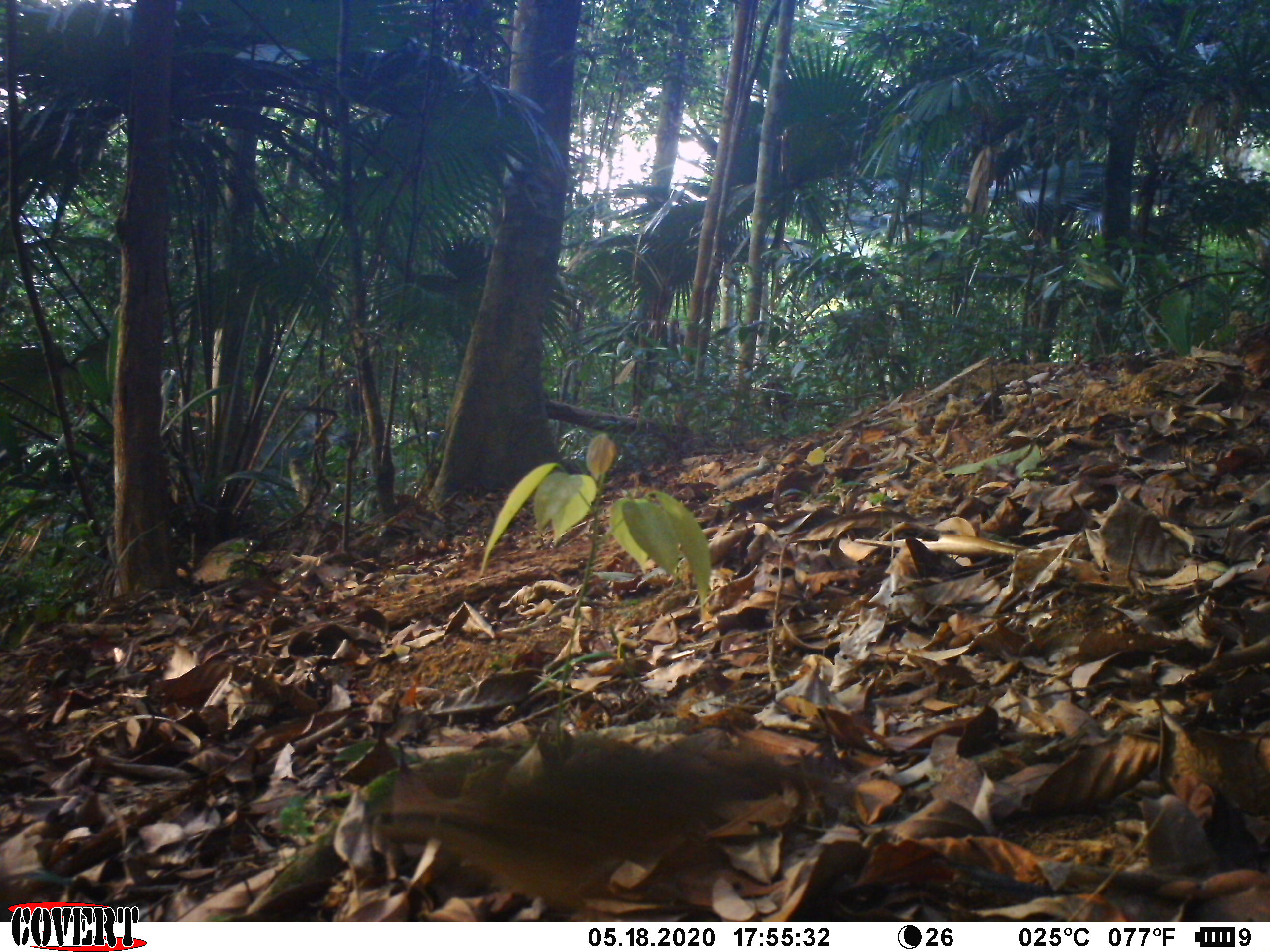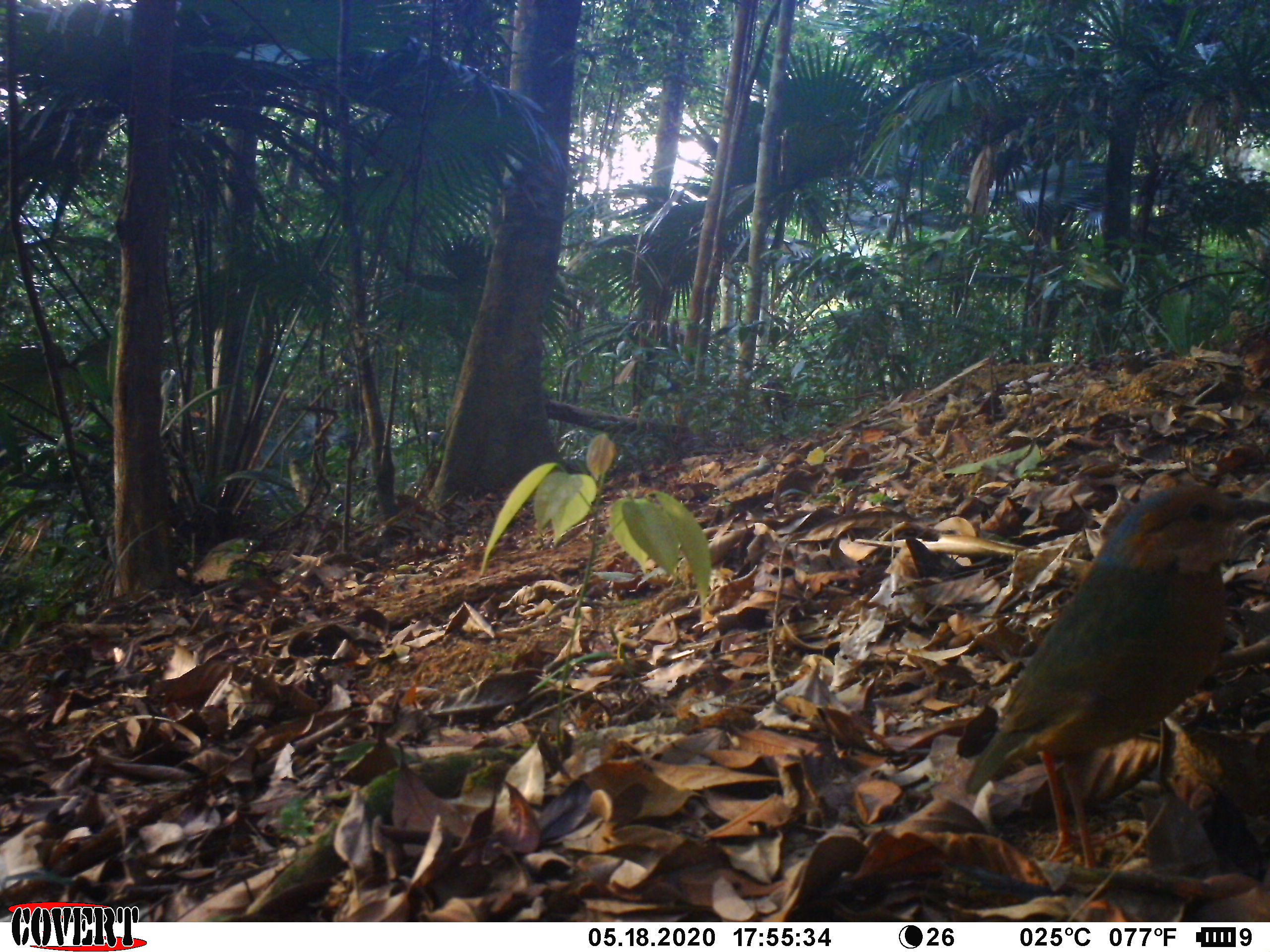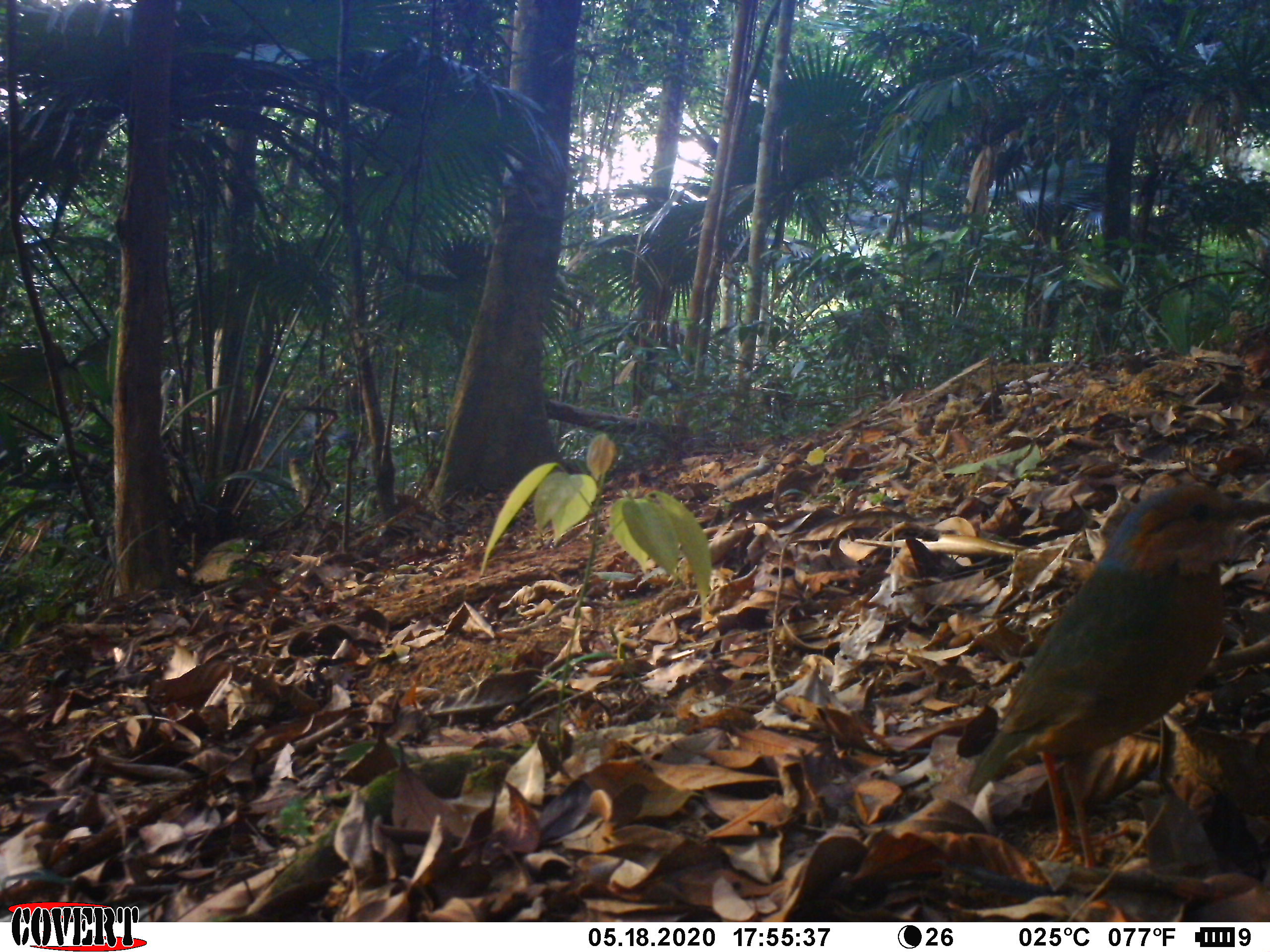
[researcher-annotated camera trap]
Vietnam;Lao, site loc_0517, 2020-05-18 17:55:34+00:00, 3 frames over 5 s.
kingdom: Animalia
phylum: Chordata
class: Aves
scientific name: Aves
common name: bird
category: unidentified bird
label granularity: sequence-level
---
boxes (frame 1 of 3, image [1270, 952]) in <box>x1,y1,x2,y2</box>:
unidentified bird: <box>359,731,828,921</box>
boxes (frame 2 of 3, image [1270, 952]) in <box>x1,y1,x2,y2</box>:
unidentified bird: <box>960,479,1270,869</box>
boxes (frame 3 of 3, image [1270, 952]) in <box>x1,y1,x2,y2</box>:
unidentified bird: <box>957,475,1267,891</box>